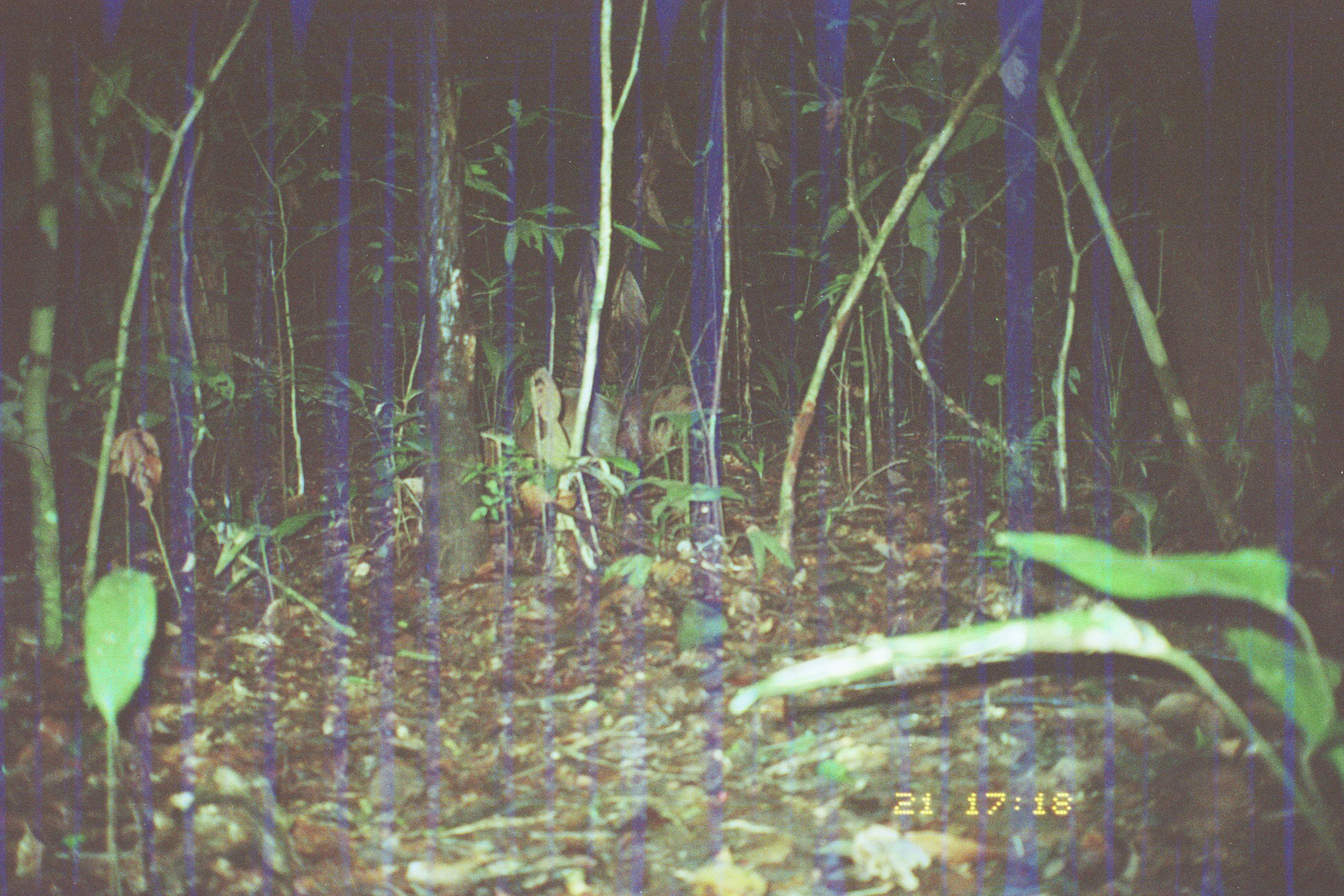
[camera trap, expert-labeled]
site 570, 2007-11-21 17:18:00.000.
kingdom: Animalia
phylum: Chordata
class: Mammalia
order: Rodentia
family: Dasyproctidae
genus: Dasyprocta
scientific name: Dasyprocta punctata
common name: central american agouti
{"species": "Dasyprocta punctata (central american agouti)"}